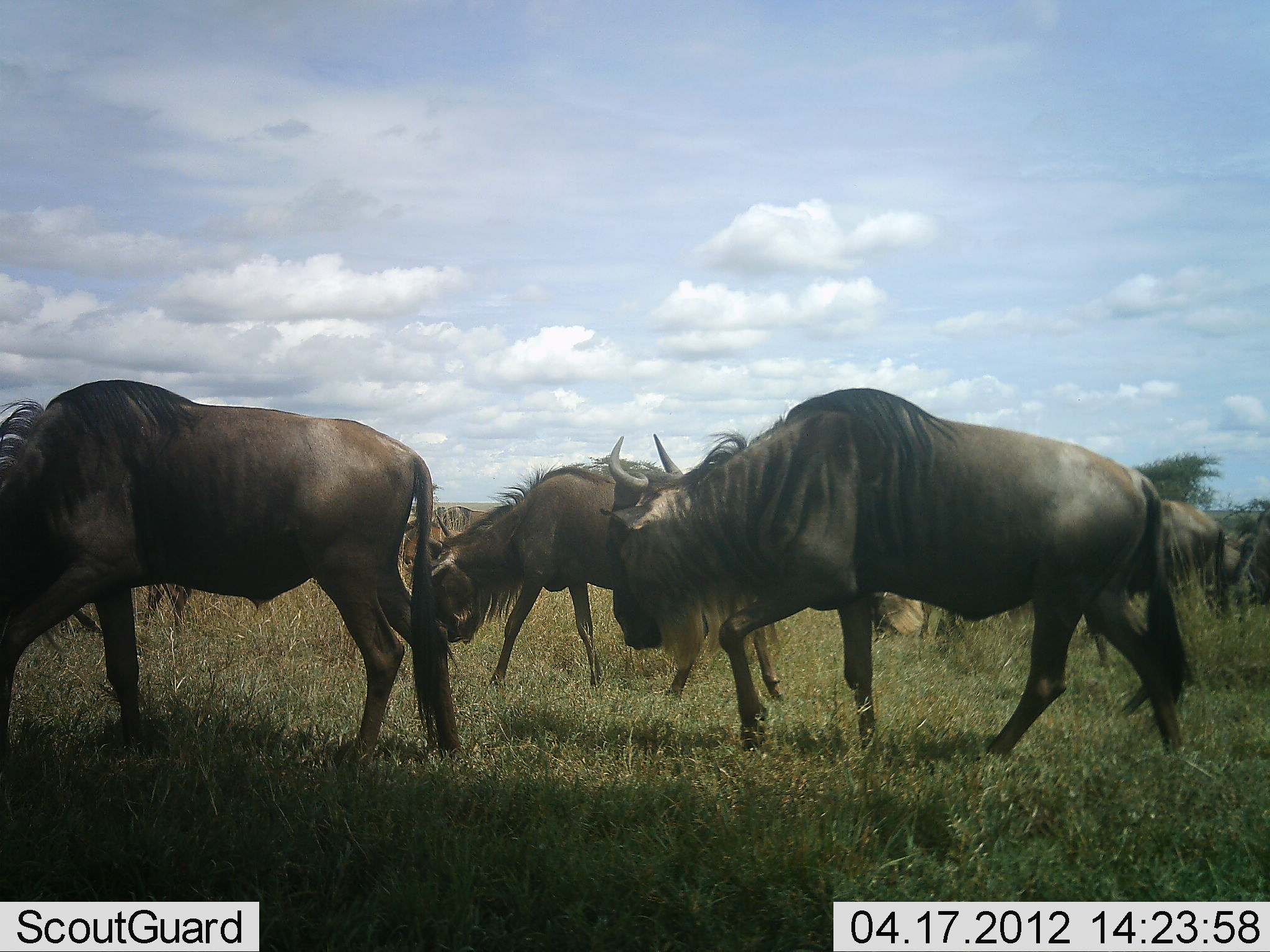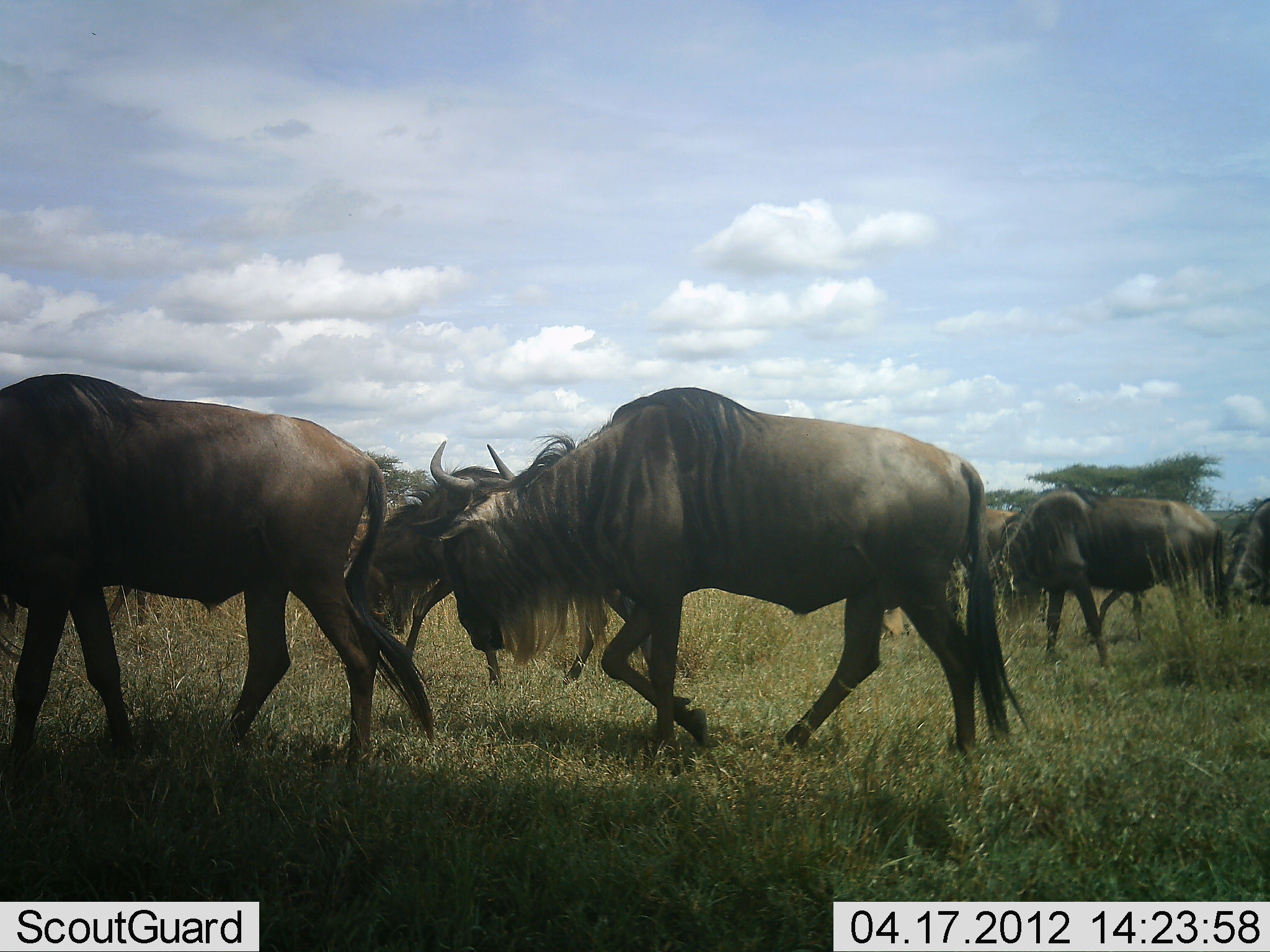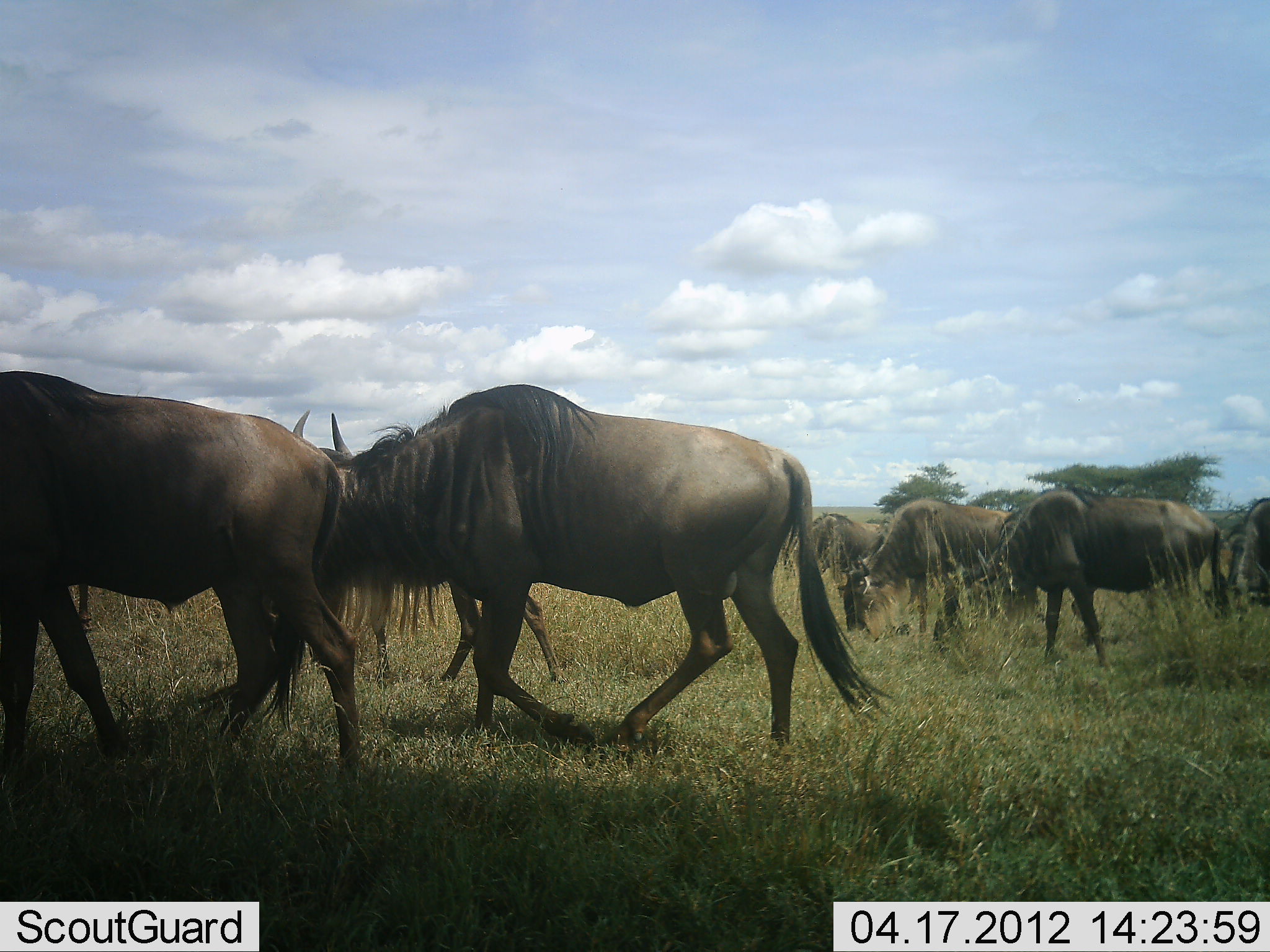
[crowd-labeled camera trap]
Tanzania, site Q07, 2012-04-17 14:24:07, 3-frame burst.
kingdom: Animalia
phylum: Chordata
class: Mammalia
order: Artiodactyla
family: Bovidae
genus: Connochaetes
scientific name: Connochaetes taurinus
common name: blue wildebeest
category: wildebeest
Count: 8.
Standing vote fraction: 35%.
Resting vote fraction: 5%.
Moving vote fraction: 85%.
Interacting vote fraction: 20%.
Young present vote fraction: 0%.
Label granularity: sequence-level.